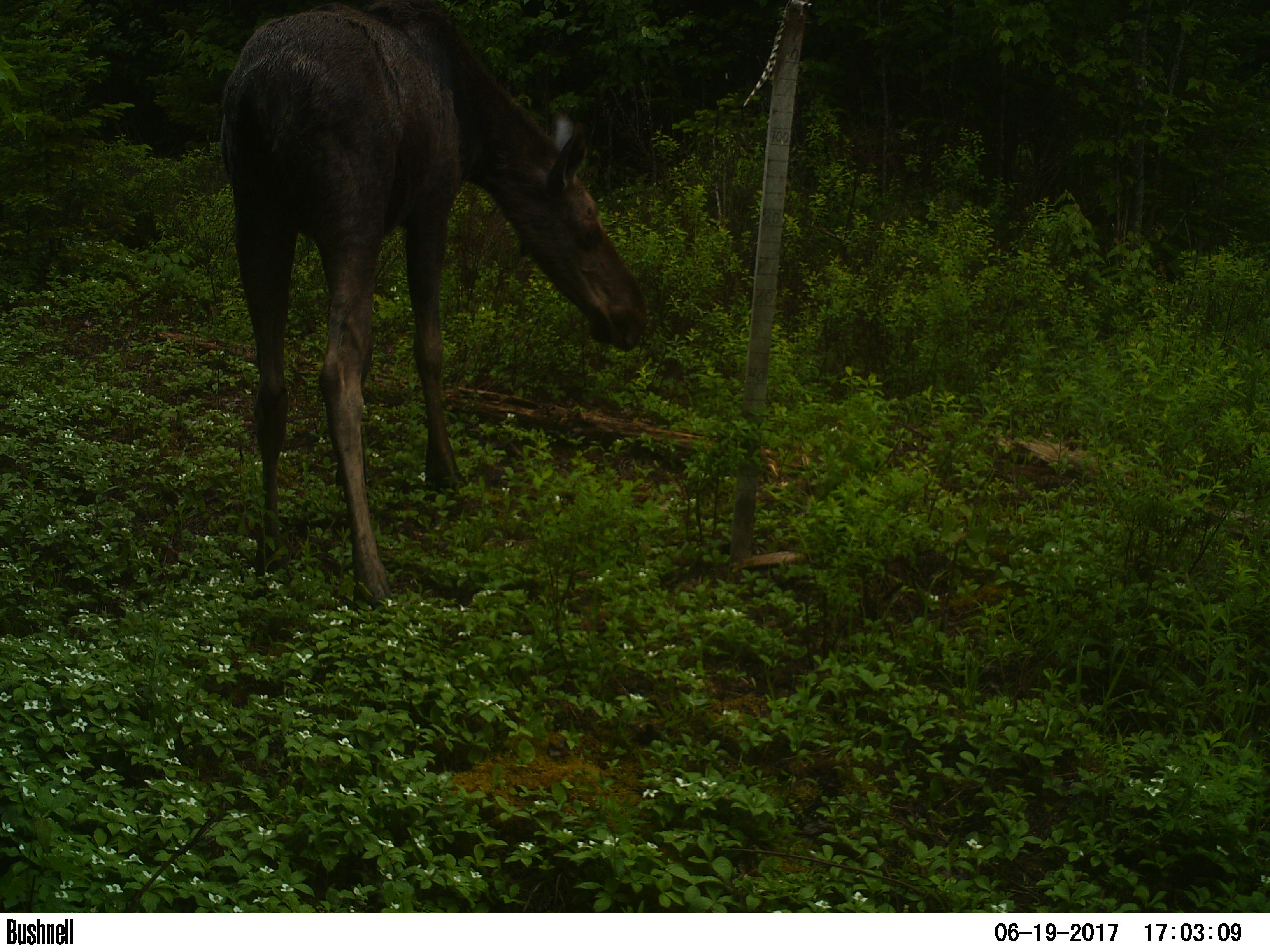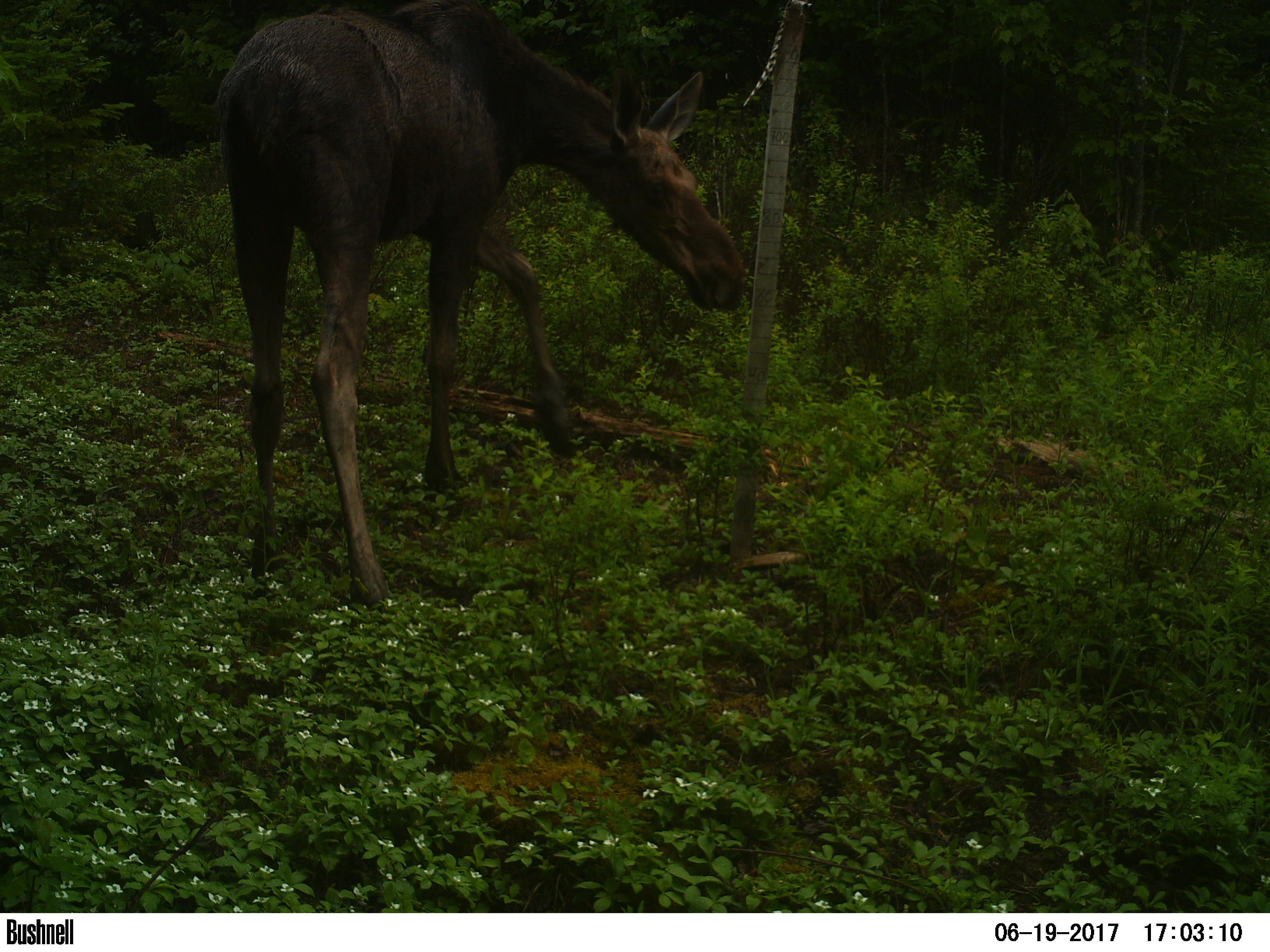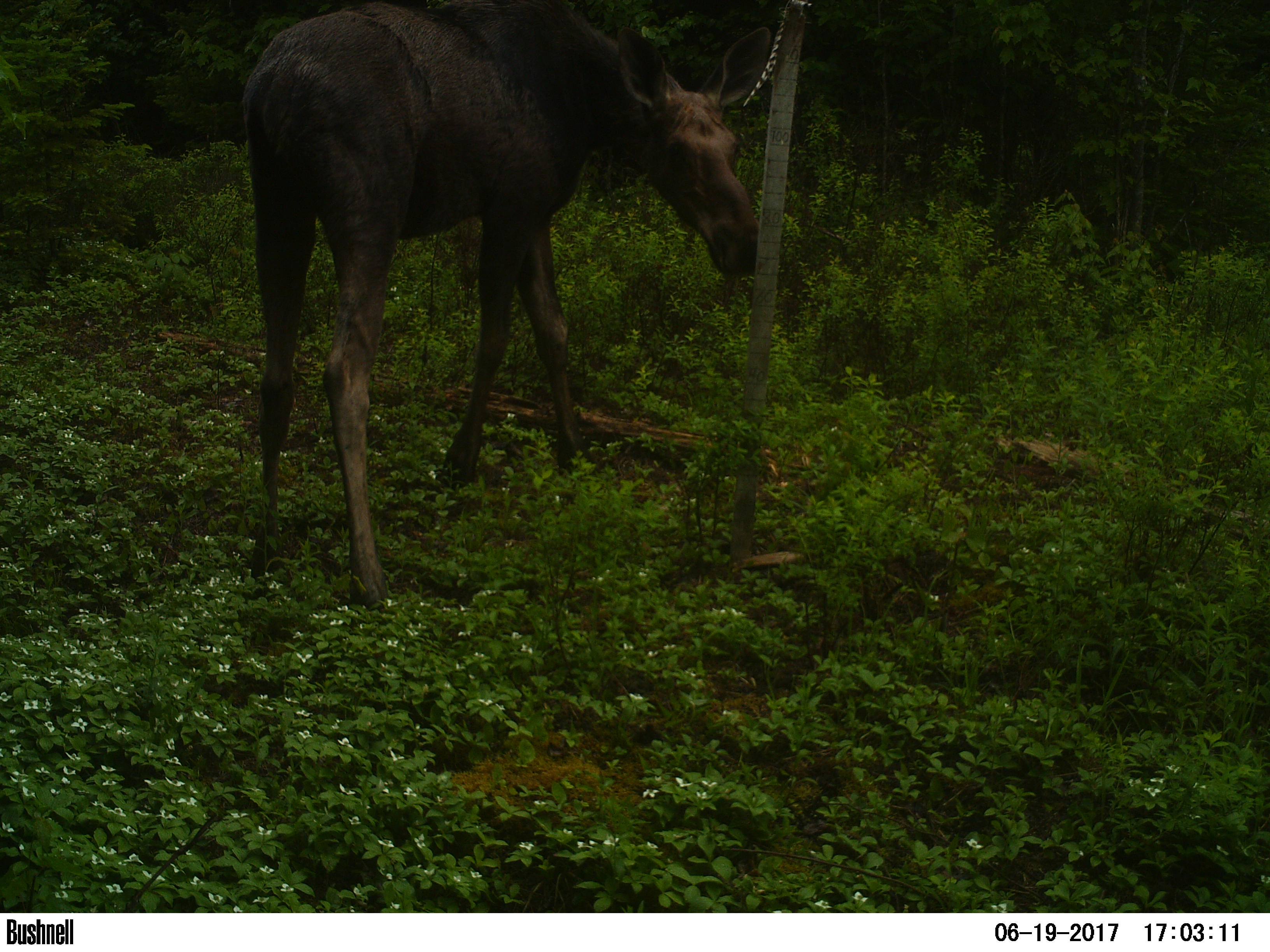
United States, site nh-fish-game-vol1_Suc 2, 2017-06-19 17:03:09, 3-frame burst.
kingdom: Animalia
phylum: Chordata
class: Mammalia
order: Artiodactyla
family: Cervidae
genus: Alces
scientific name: Alces alces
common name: moose